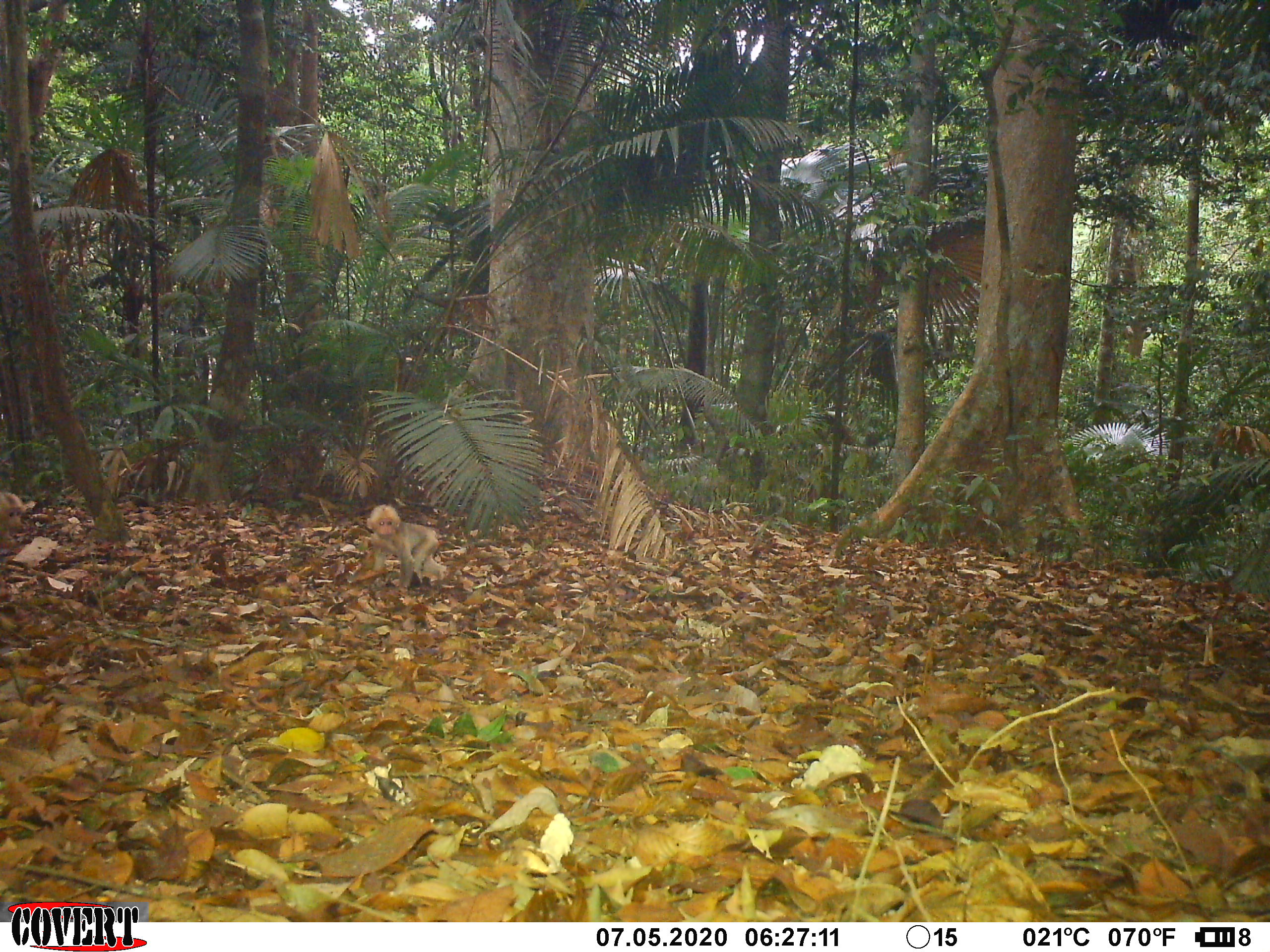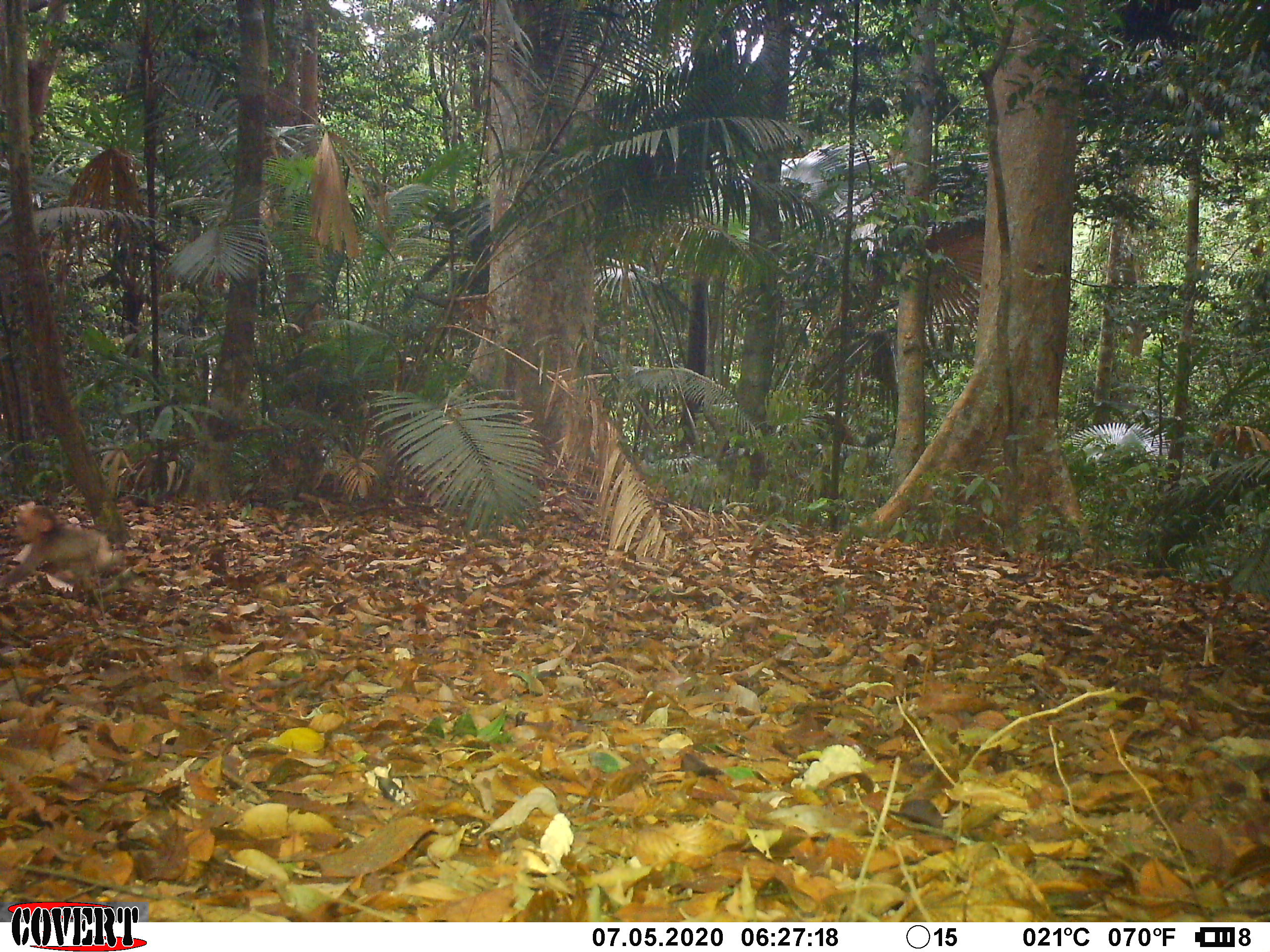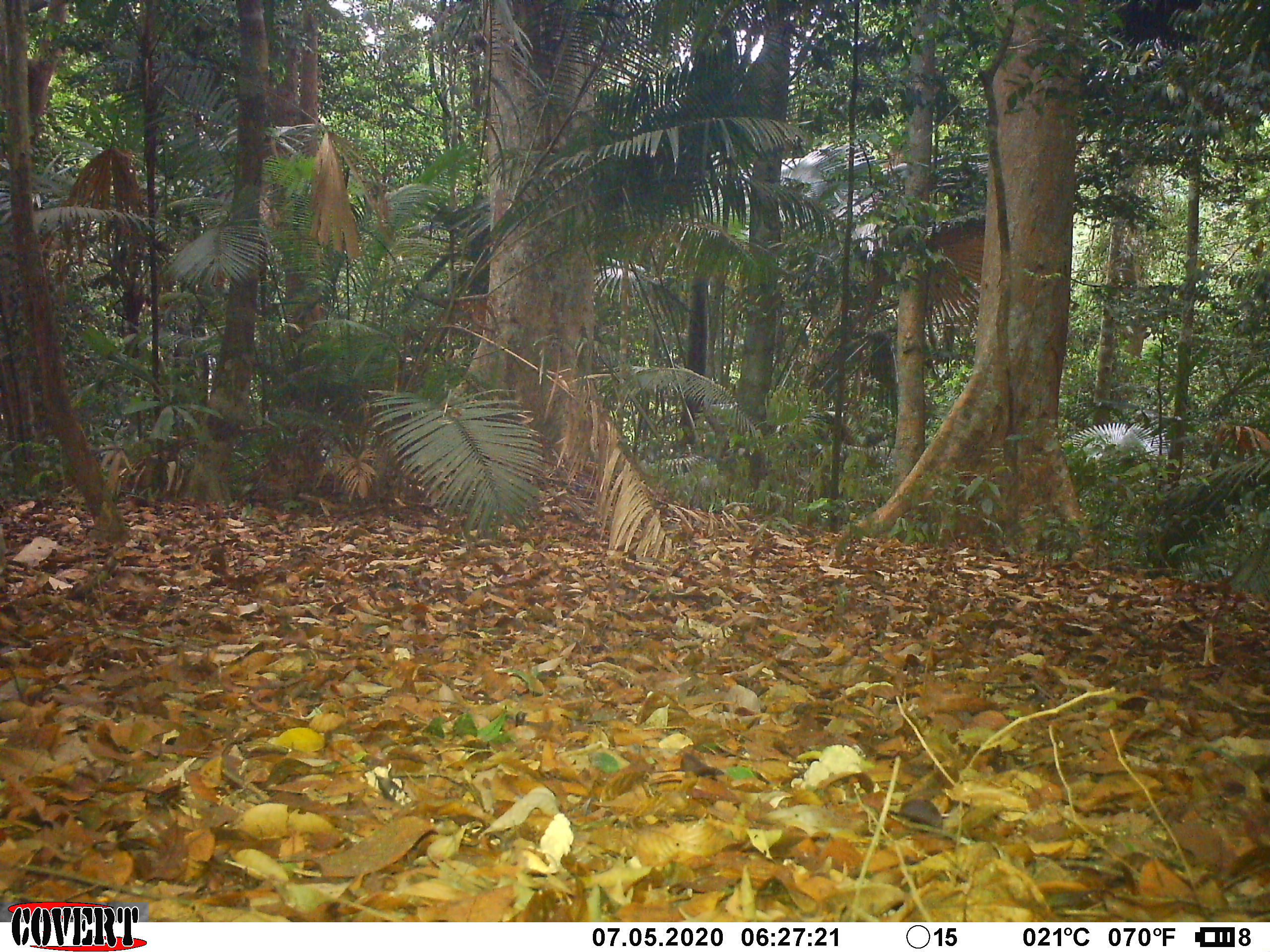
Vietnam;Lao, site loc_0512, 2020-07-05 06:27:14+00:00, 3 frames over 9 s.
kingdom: Animalia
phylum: Chordata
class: Mammalia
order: Primates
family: Cercopithecidae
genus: Macaca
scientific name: Macaca arctoides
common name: stump-tailed macaque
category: stump tailed macaque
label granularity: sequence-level